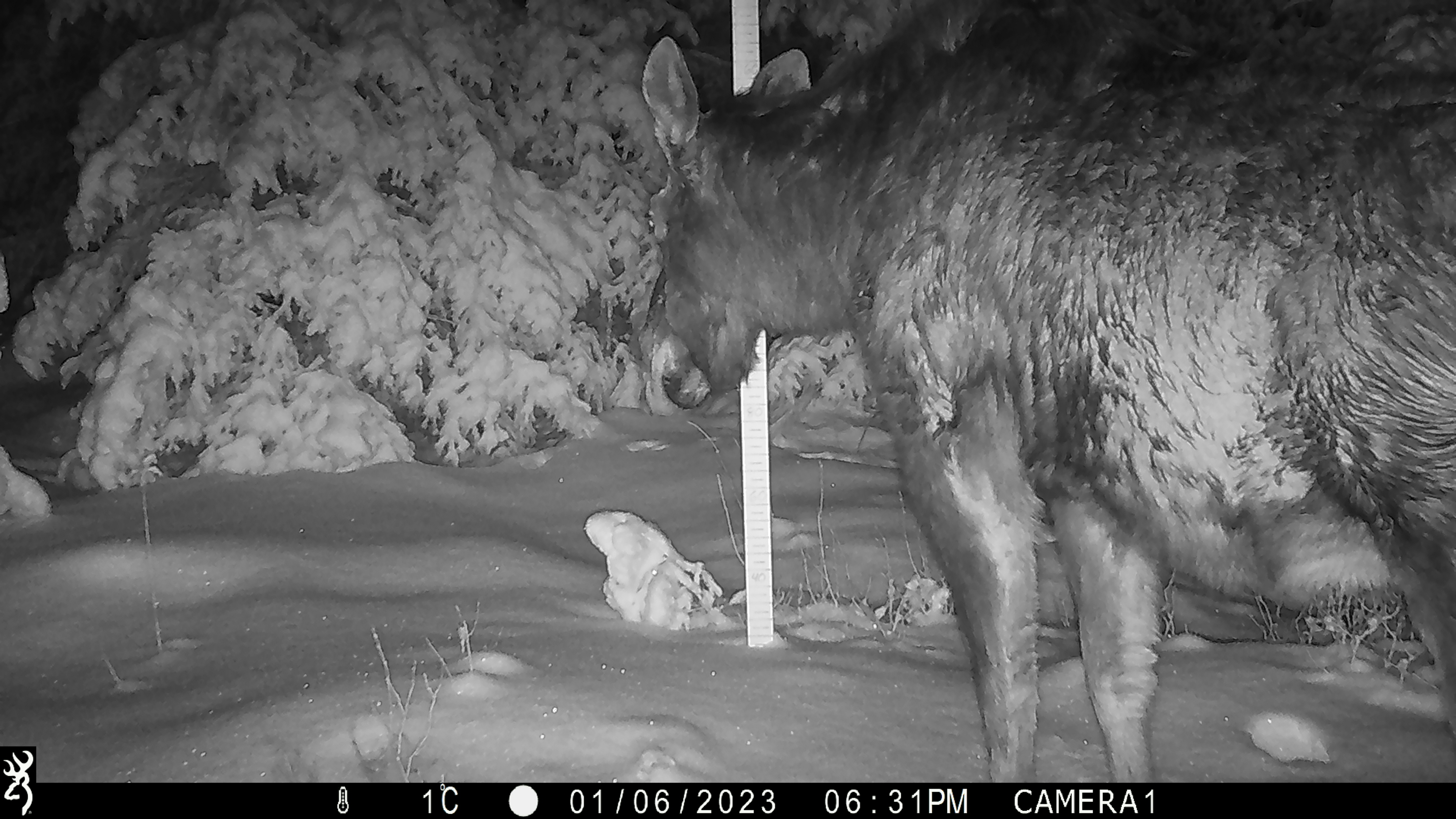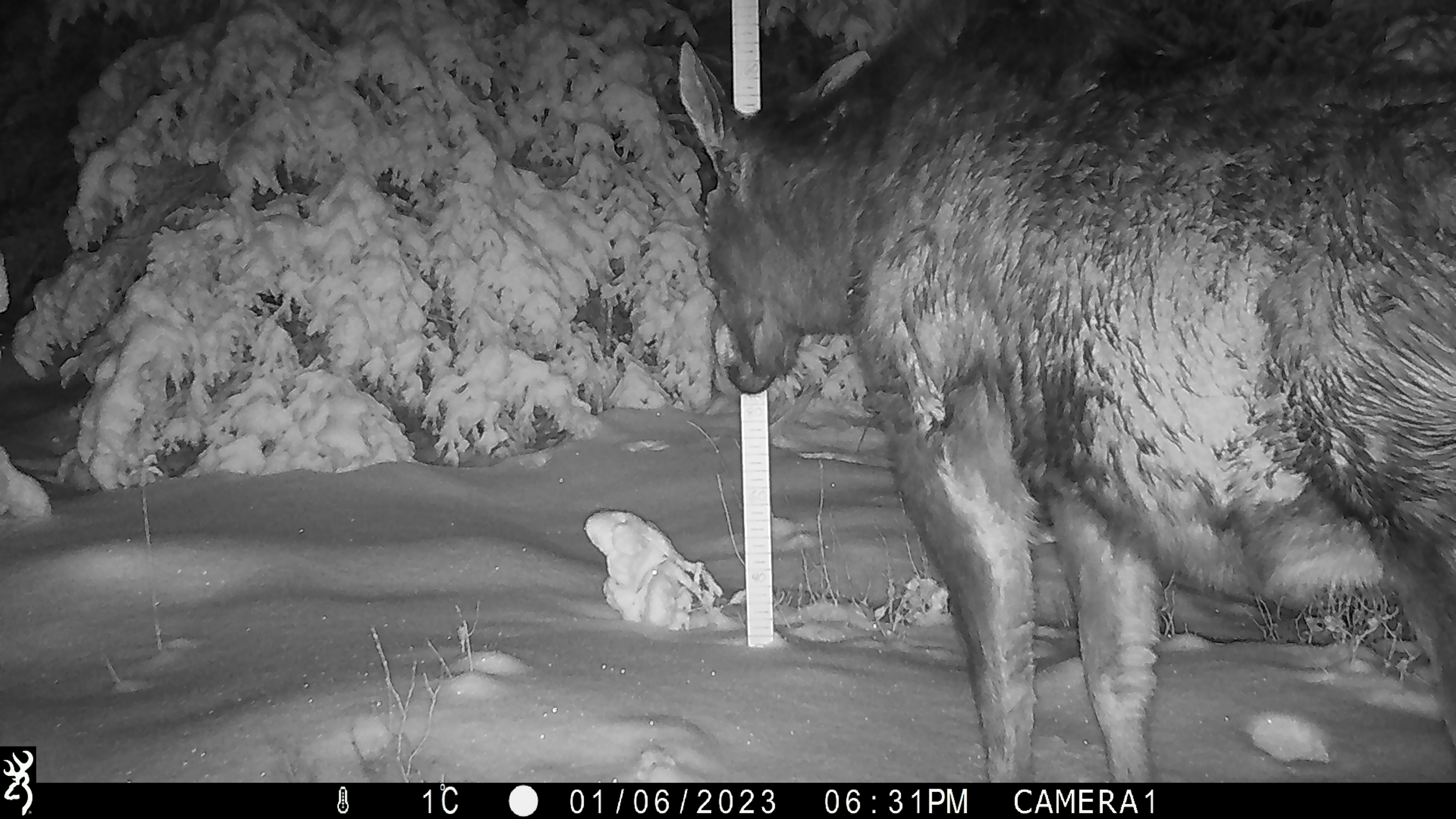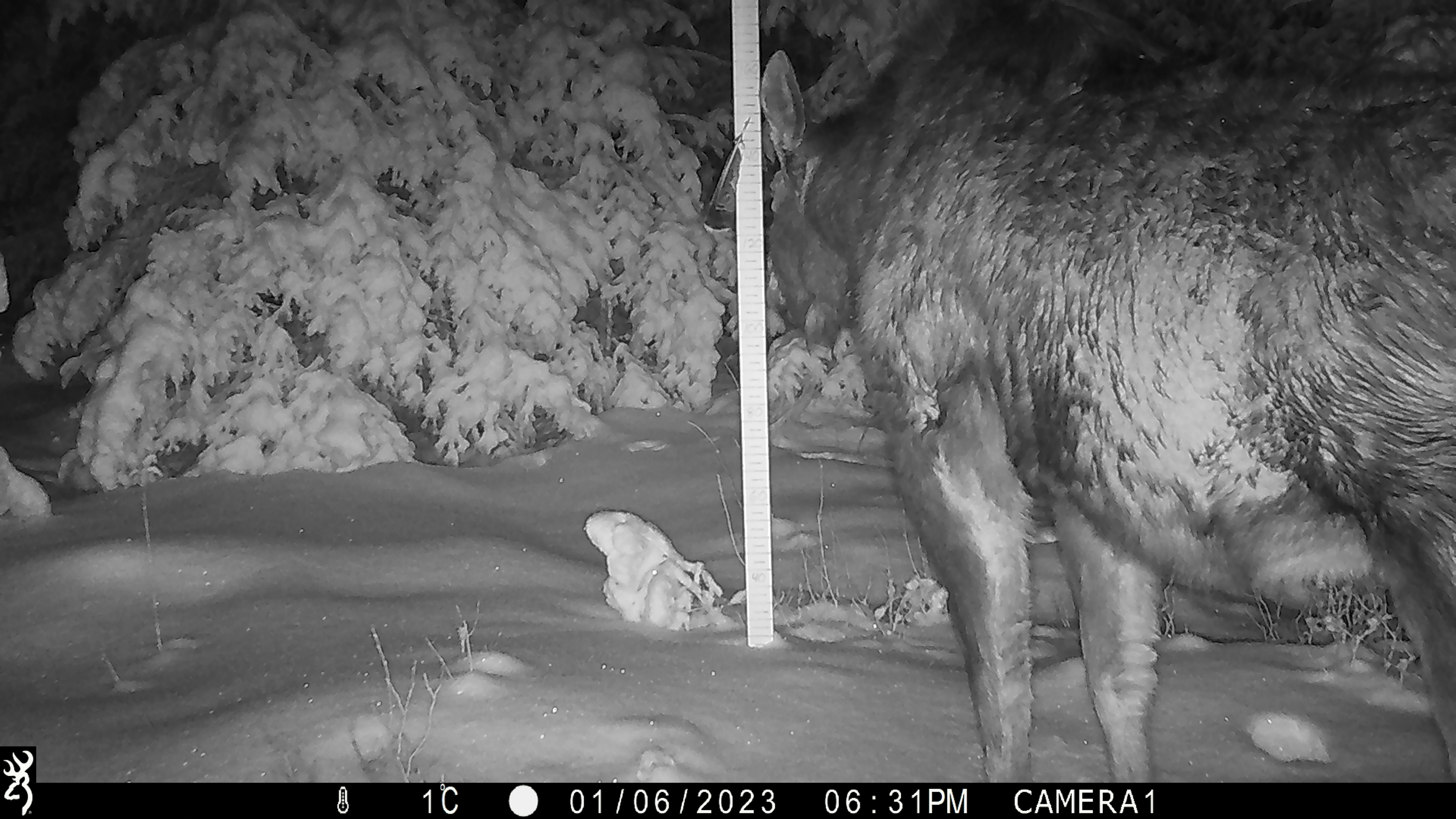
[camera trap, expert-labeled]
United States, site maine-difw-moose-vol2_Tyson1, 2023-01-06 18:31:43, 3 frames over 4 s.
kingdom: Animalia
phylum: Chordata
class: Mammalia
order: Artiodactyla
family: Cervidae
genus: Alces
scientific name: Alces alces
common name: moose